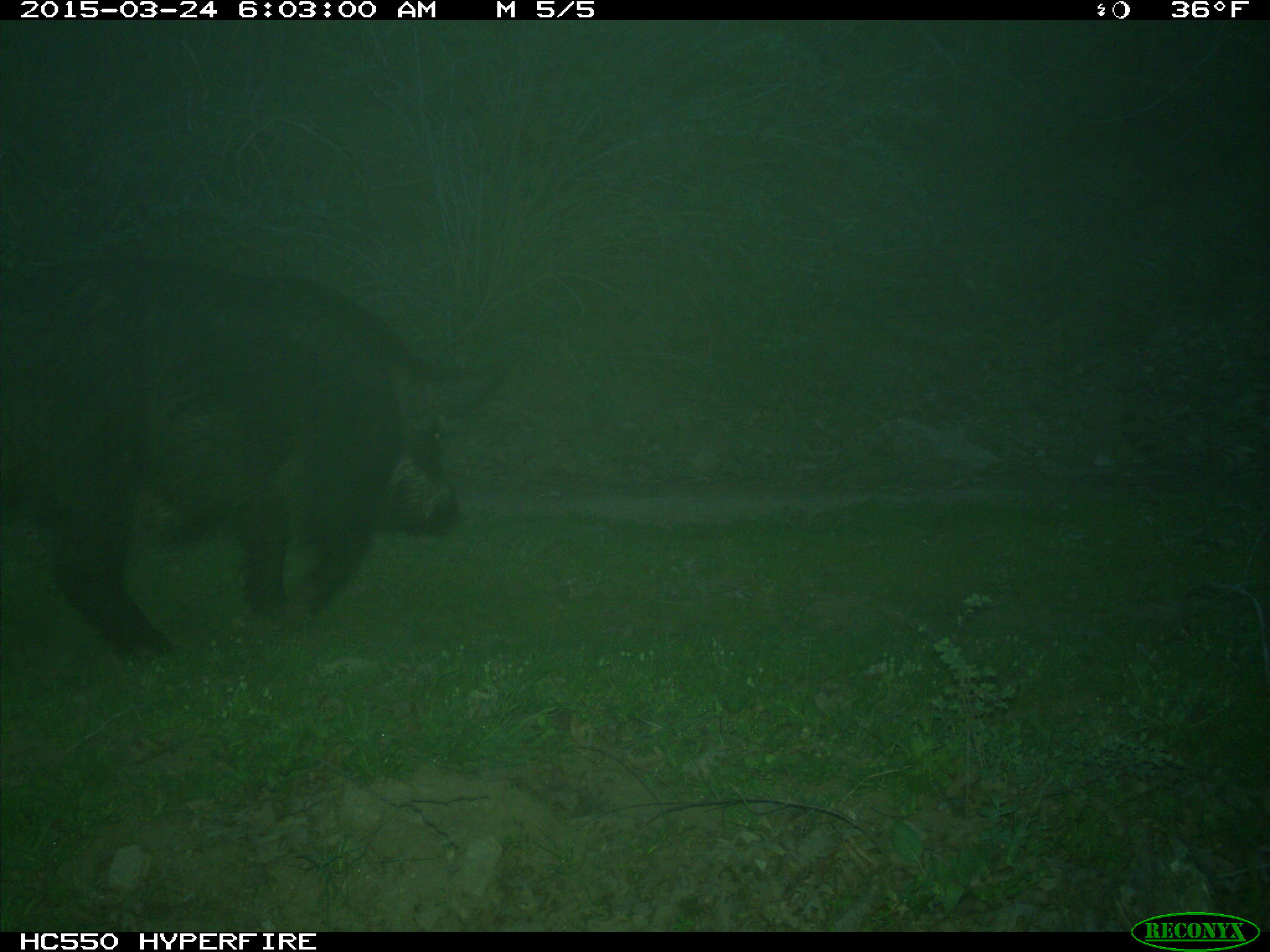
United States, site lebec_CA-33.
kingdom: Animalia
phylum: Chordata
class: Mammalia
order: Artiodactyla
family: Suidae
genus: Sus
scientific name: Sus scrofa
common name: wild boar